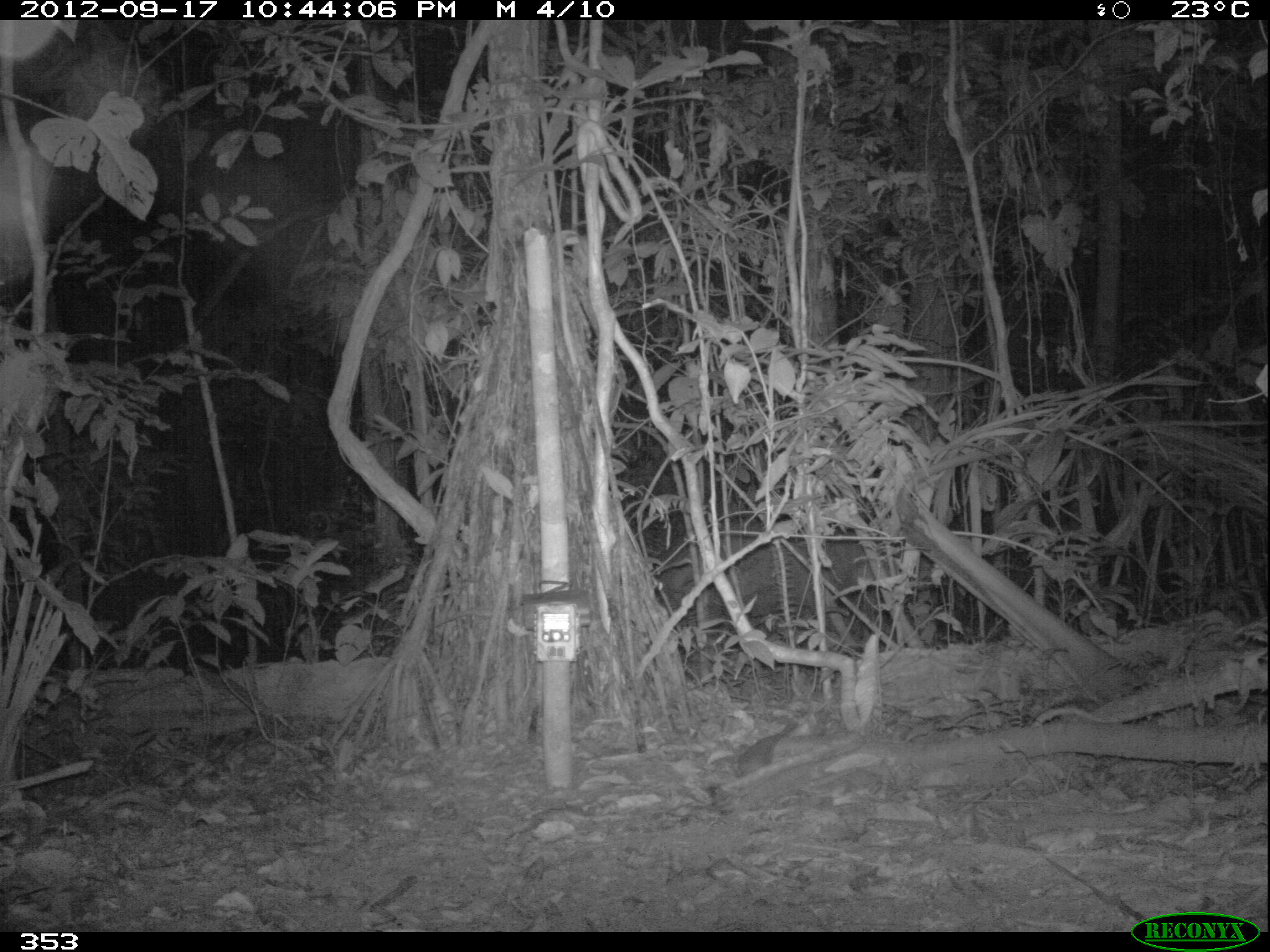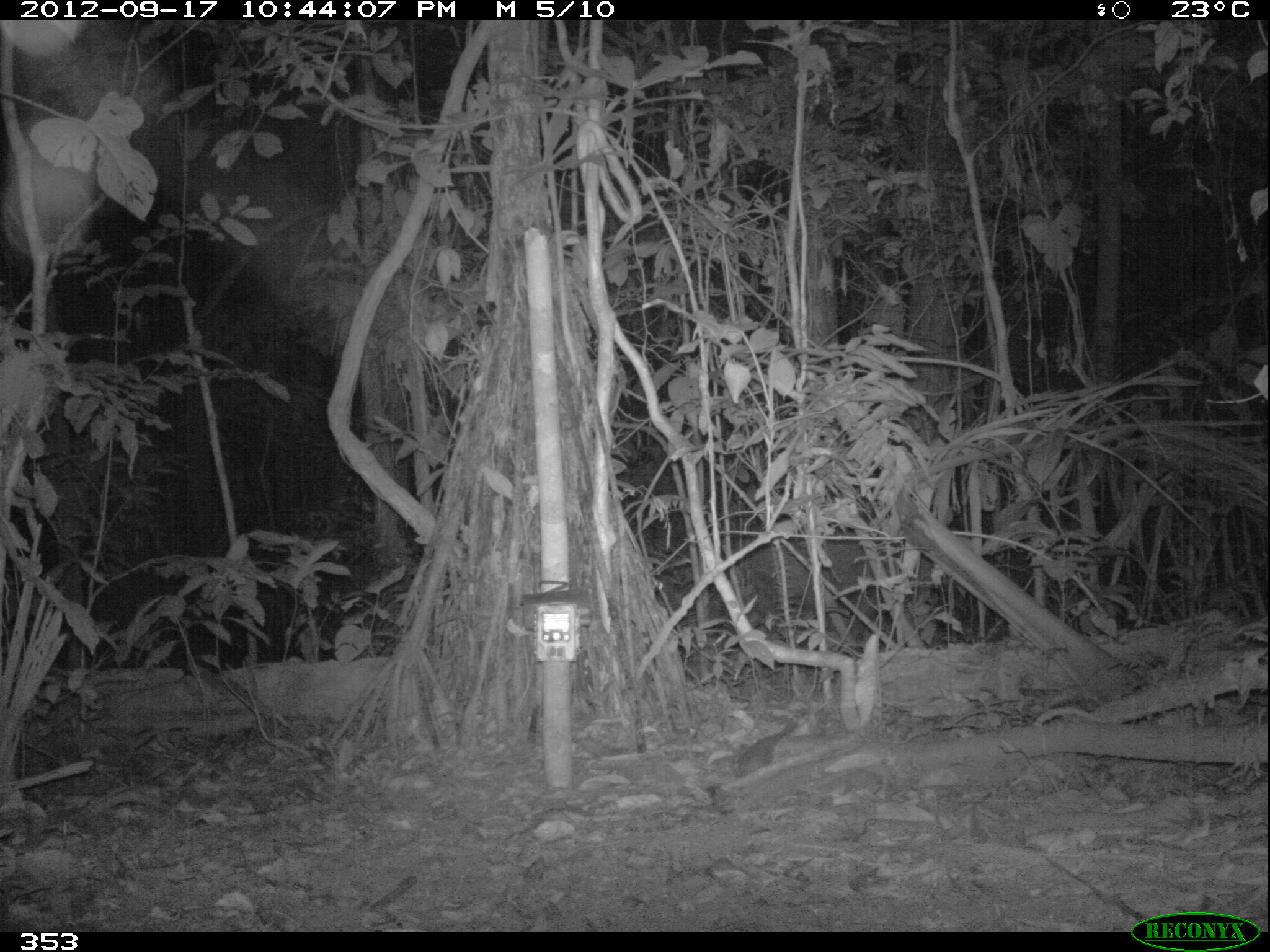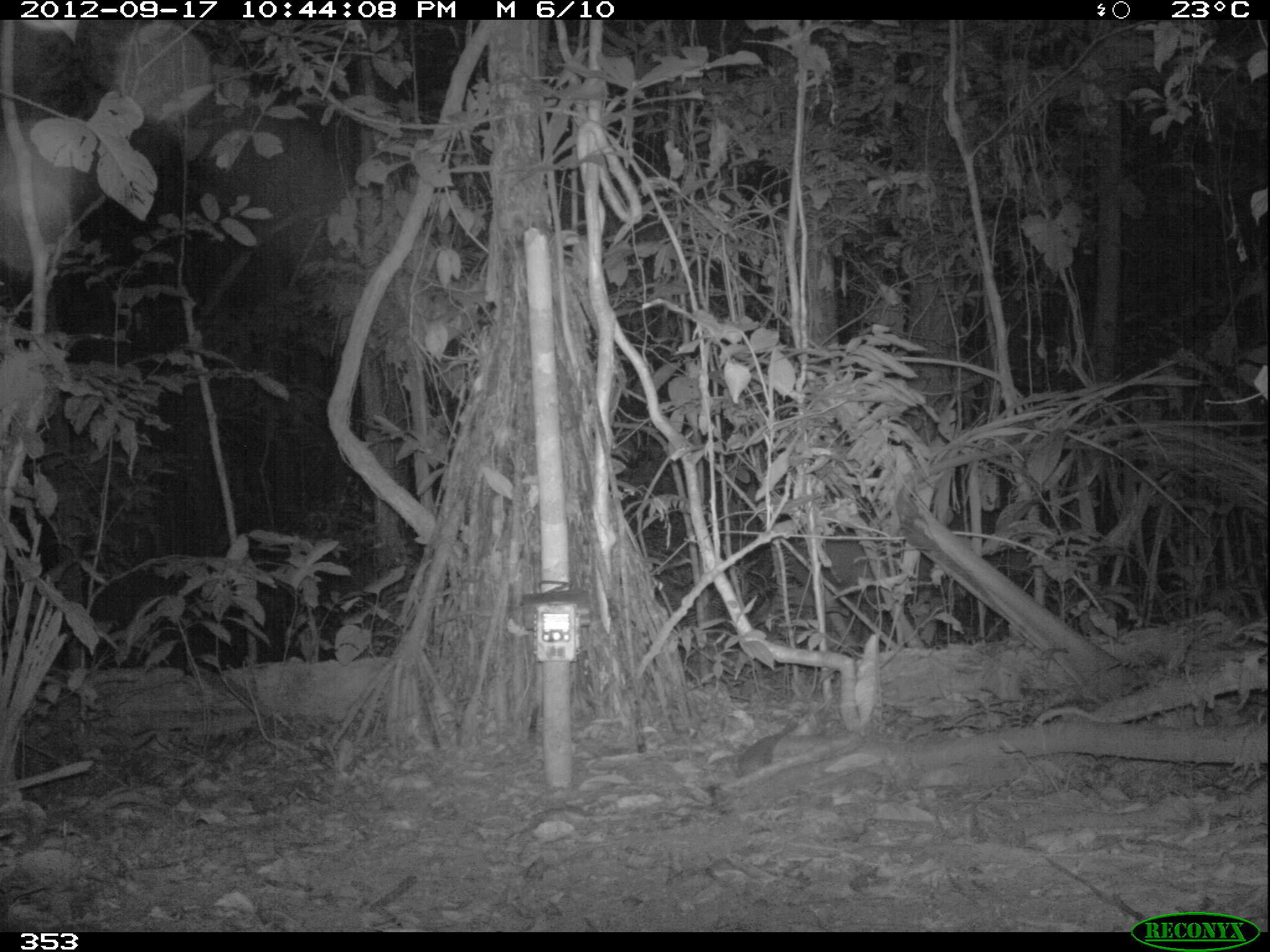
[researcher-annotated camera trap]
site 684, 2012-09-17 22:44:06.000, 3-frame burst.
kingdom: Animalia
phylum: Chordata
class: Mammalia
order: Perissodactyla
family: Tapiridae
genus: Tapirus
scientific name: Tapirus terrestris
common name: south american tapir